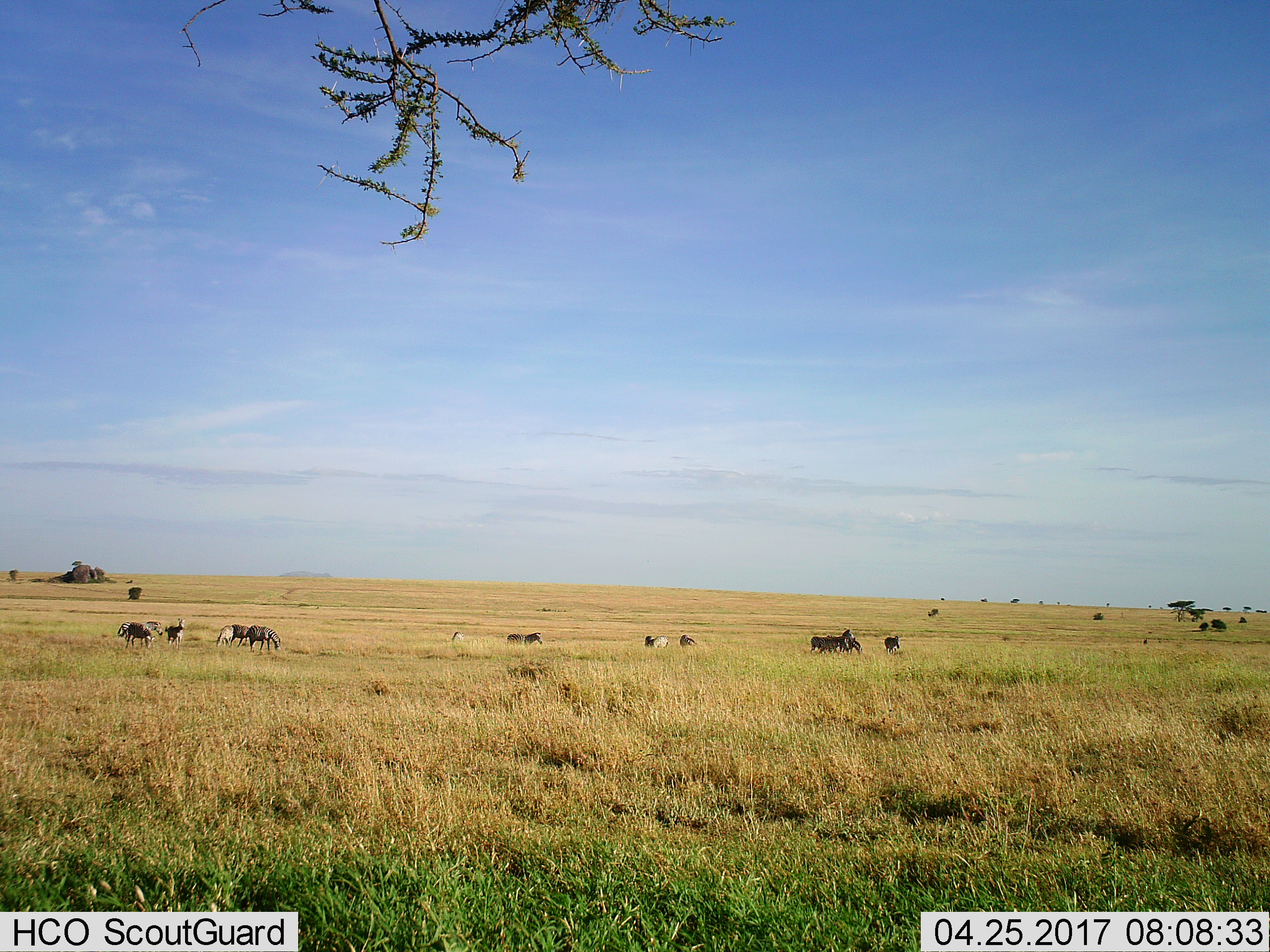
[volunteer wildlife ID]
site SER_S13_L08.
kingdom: Animalia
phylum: Chordata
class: Mammalia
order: Perissodactyla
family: Equidae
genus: Equus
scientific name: Equus quagga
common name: plains zebra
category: zebraplains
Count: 11-50.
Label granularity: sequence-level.